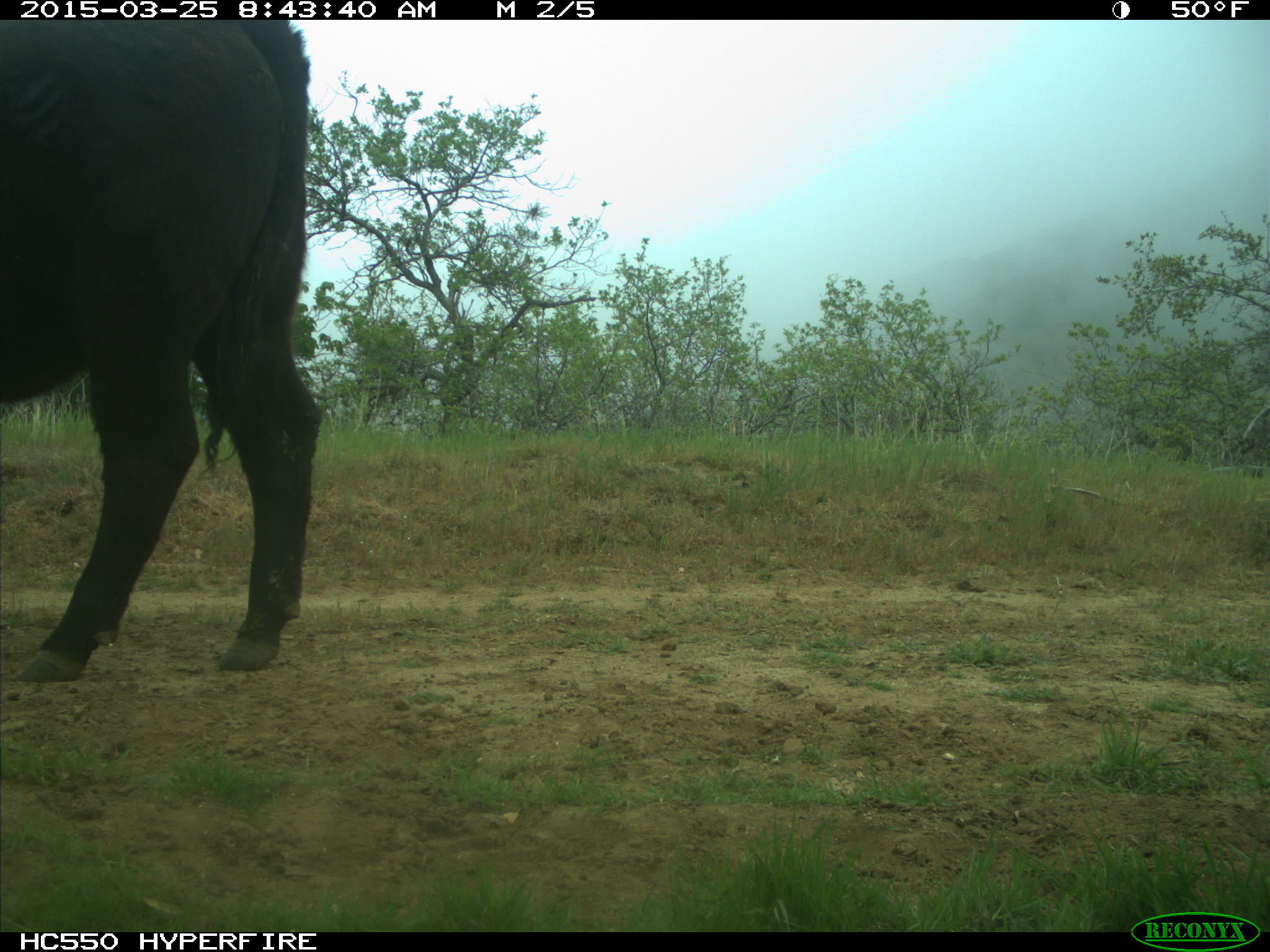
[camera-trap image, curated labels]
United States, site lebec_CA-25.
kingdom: Animalia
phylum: Chordata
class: Mammalia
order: Artiodactyla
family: Bovidae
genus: Bos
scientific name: Bos taurus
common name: domestic cow